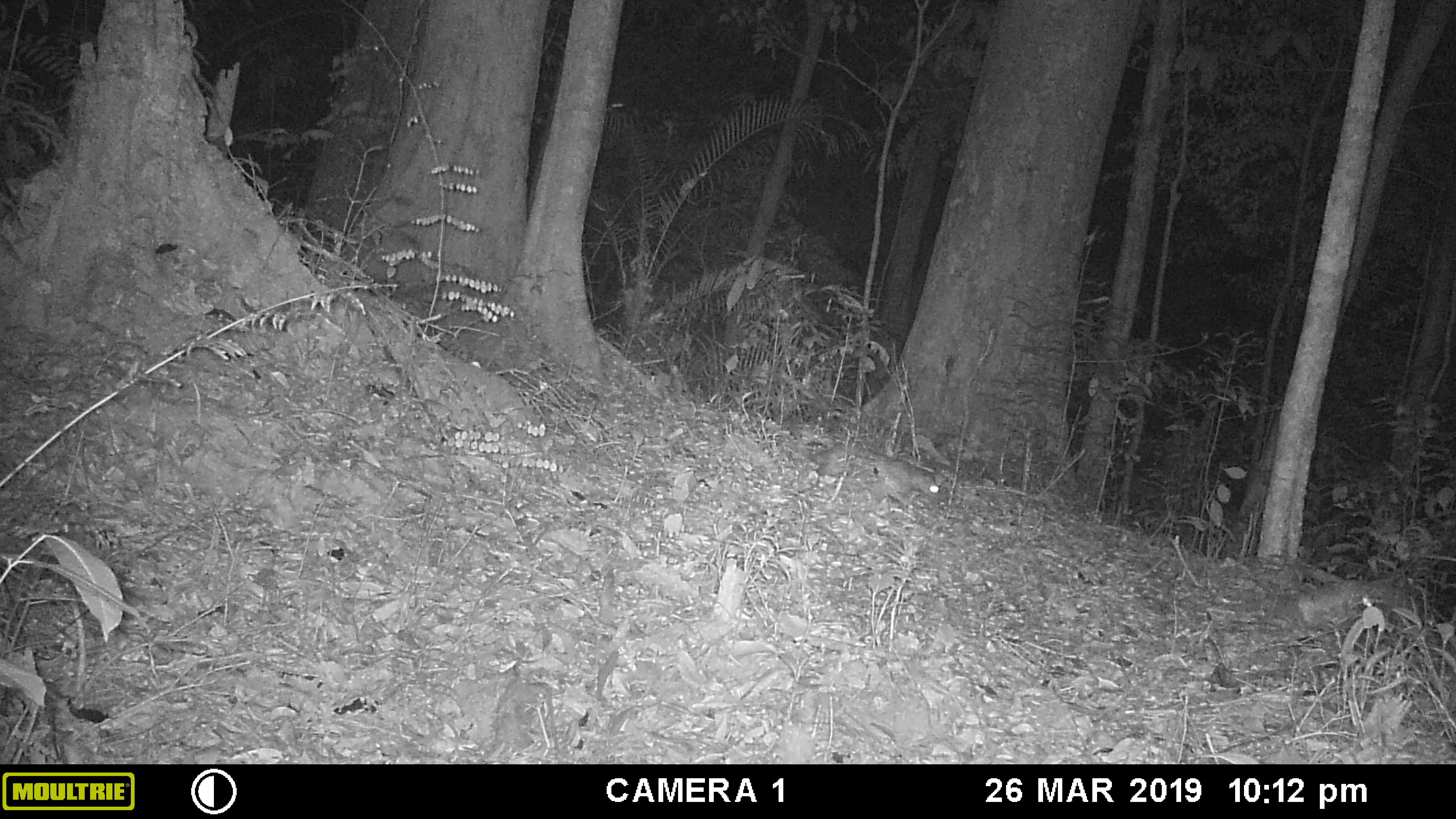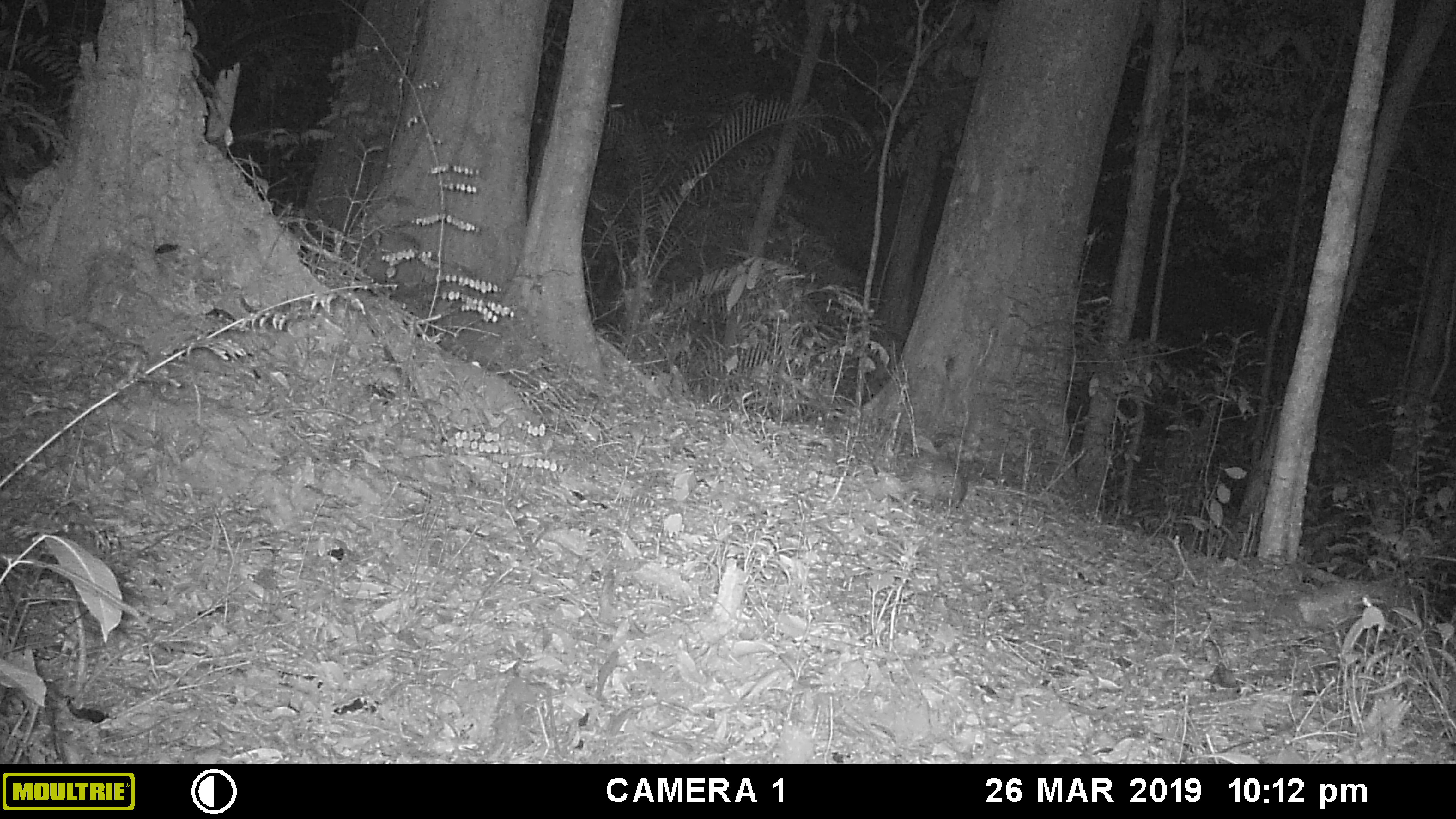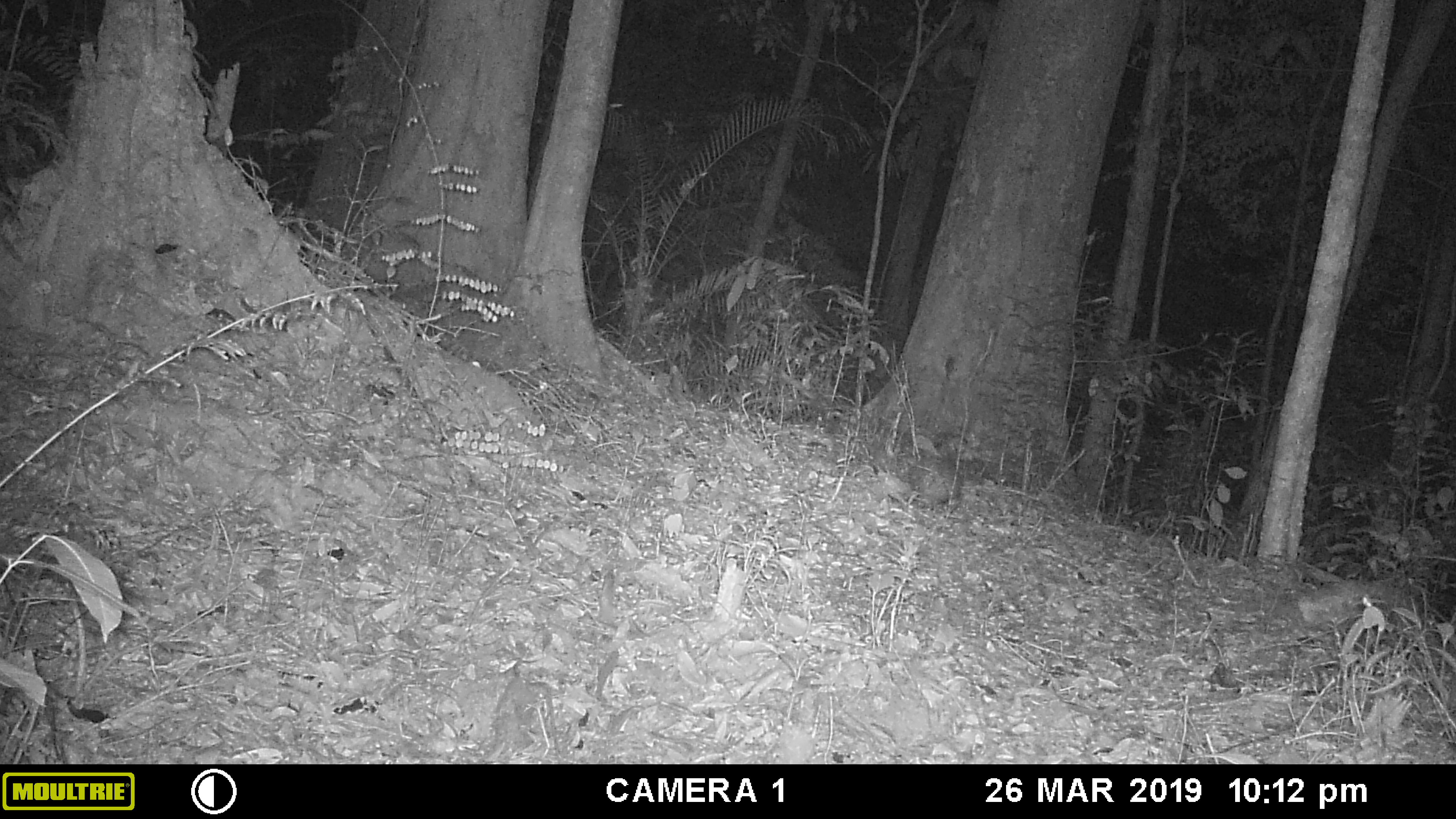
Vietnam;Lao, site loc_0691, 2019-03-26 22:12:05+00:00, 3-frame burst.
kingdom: Animalia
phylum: Chordata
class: Mammalia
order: Rodentia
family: Hystricidae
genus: Atherurus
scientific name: Atherurus macrourus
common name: asiatic brush-tailed porcupine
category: asiatic brush tailed porcupine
Asiatic brush tailed porcupine (asiatic brush-tailed porcupine) (Atherurus macrourus). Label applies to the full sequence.